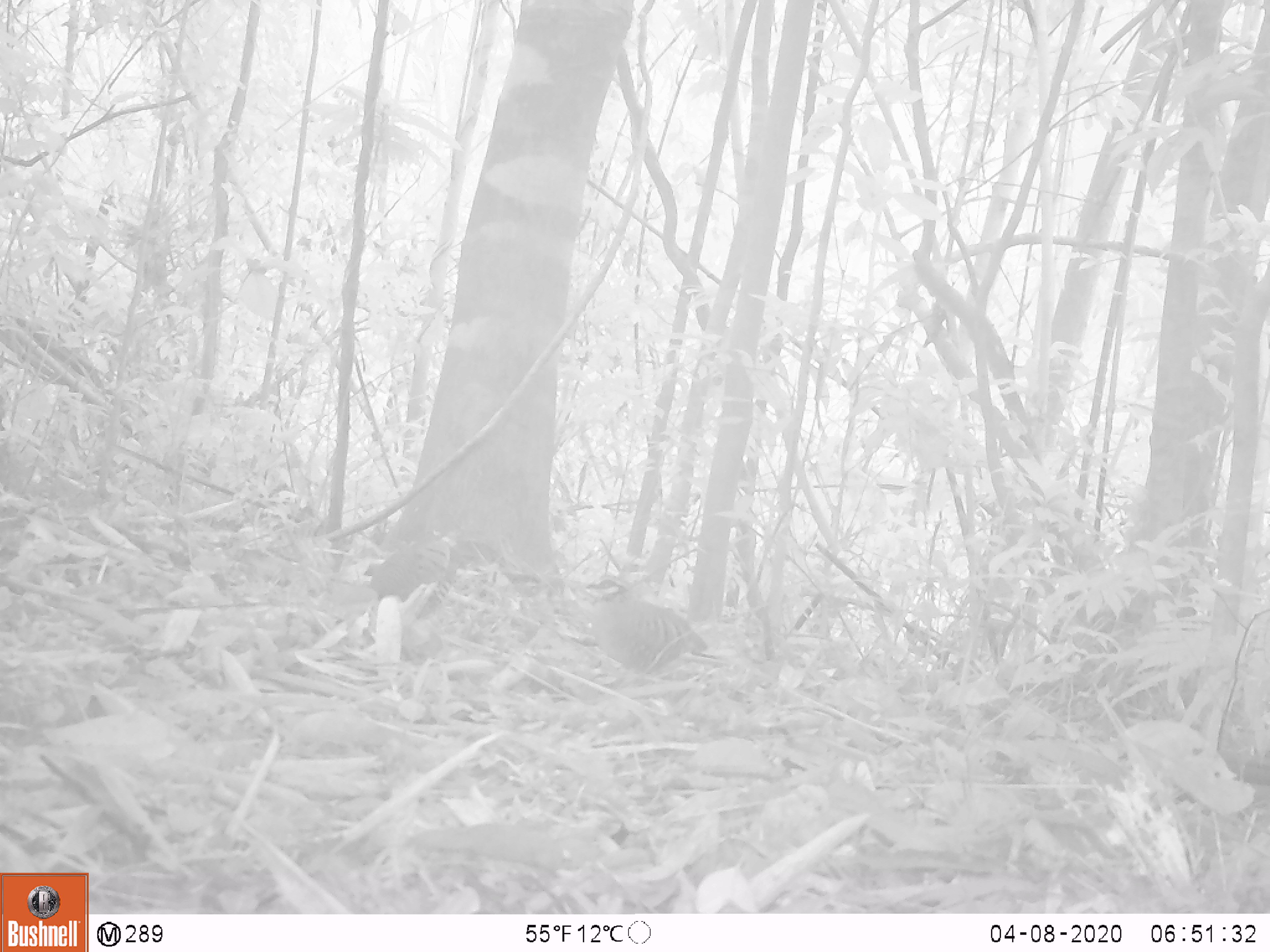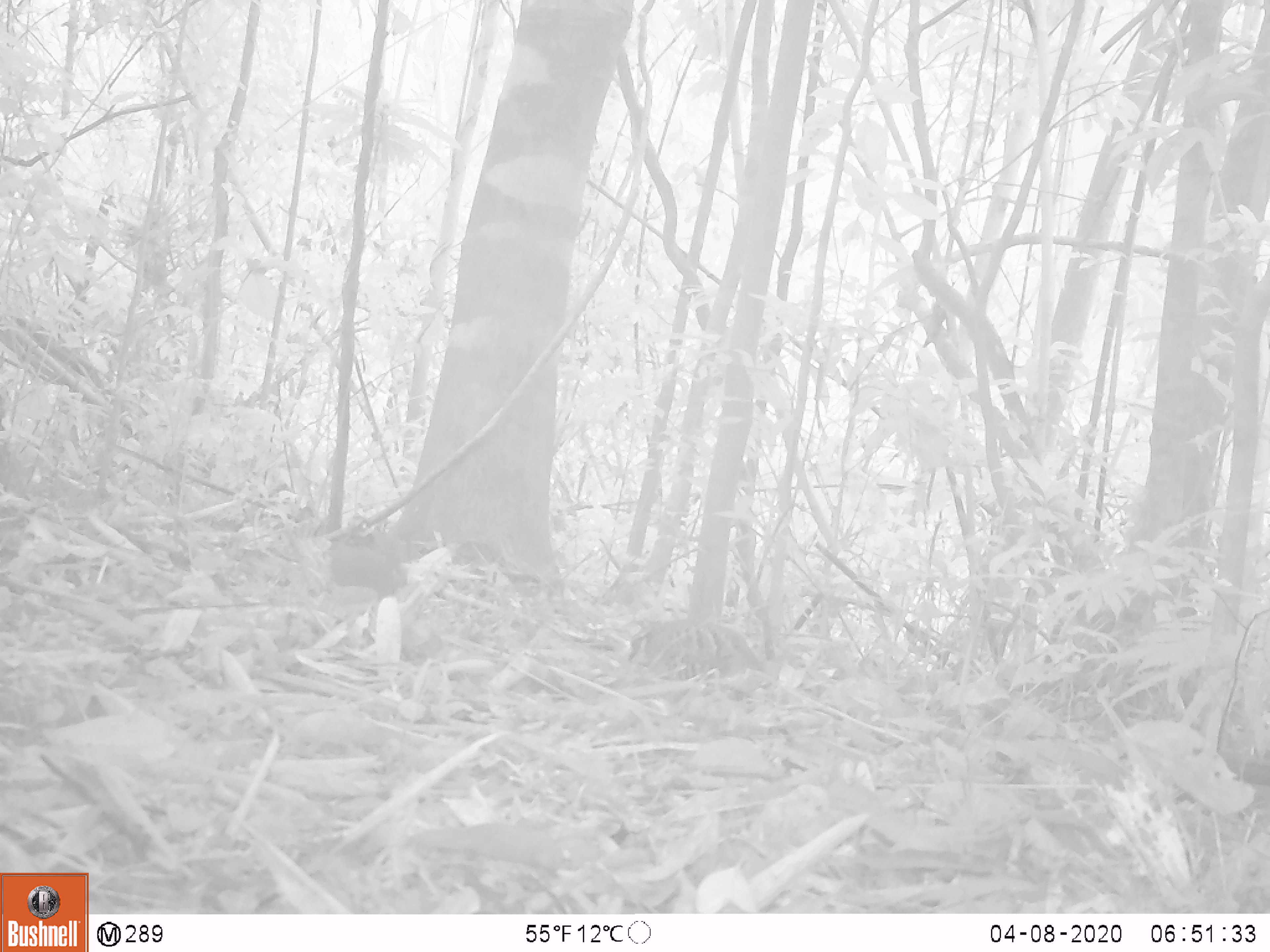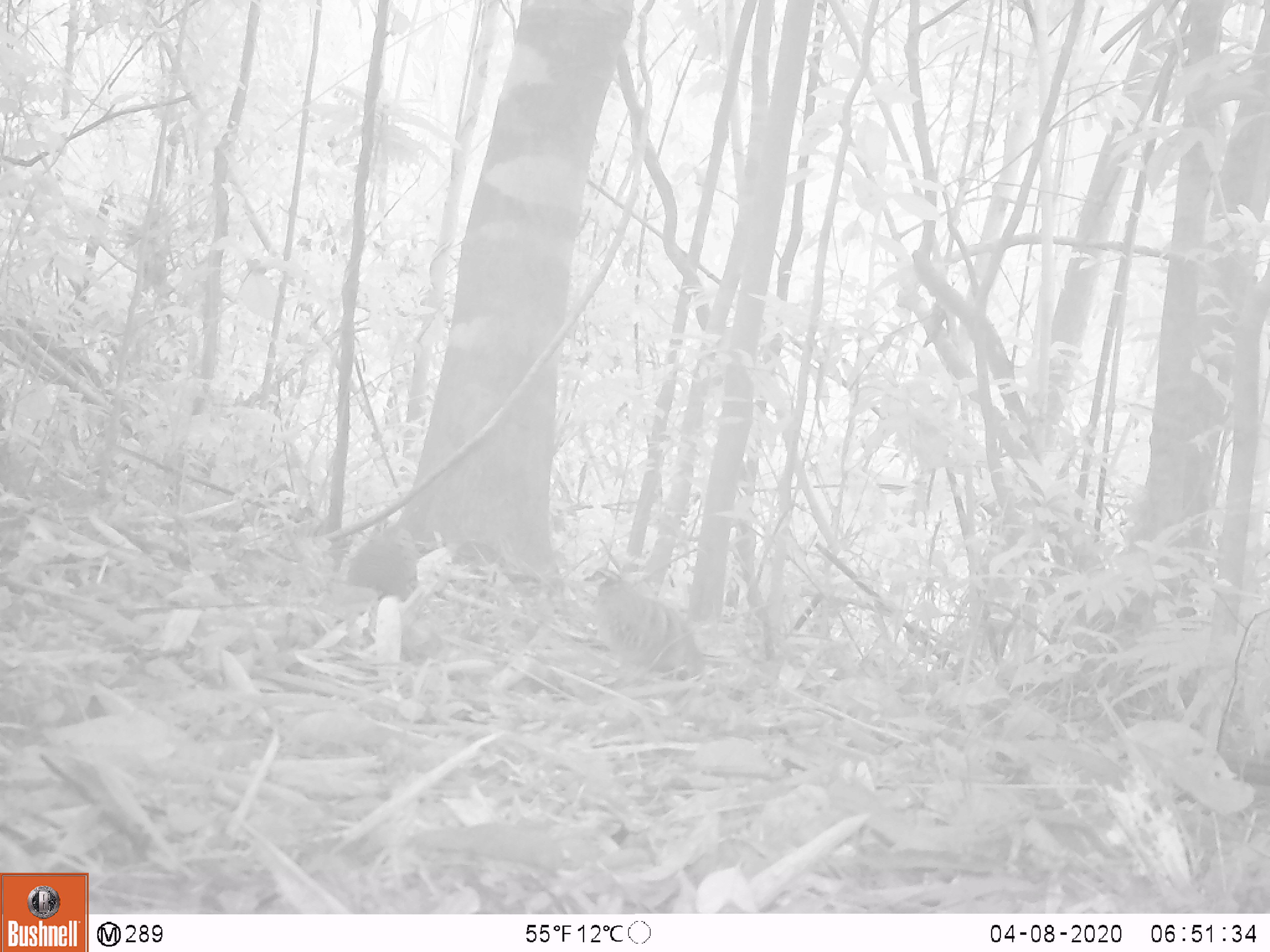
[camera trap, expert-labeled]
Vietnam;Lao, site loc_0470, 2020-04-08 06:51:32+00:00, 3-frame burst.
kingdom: Animalia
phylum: Chordata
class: Aves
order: Galliformes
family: Phasianidae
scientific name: Phasianidae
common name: partridge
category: unidentified partridge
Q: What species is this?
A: Unidentified partridge (partridge) (Phasianidae).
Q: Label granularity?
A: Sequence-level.